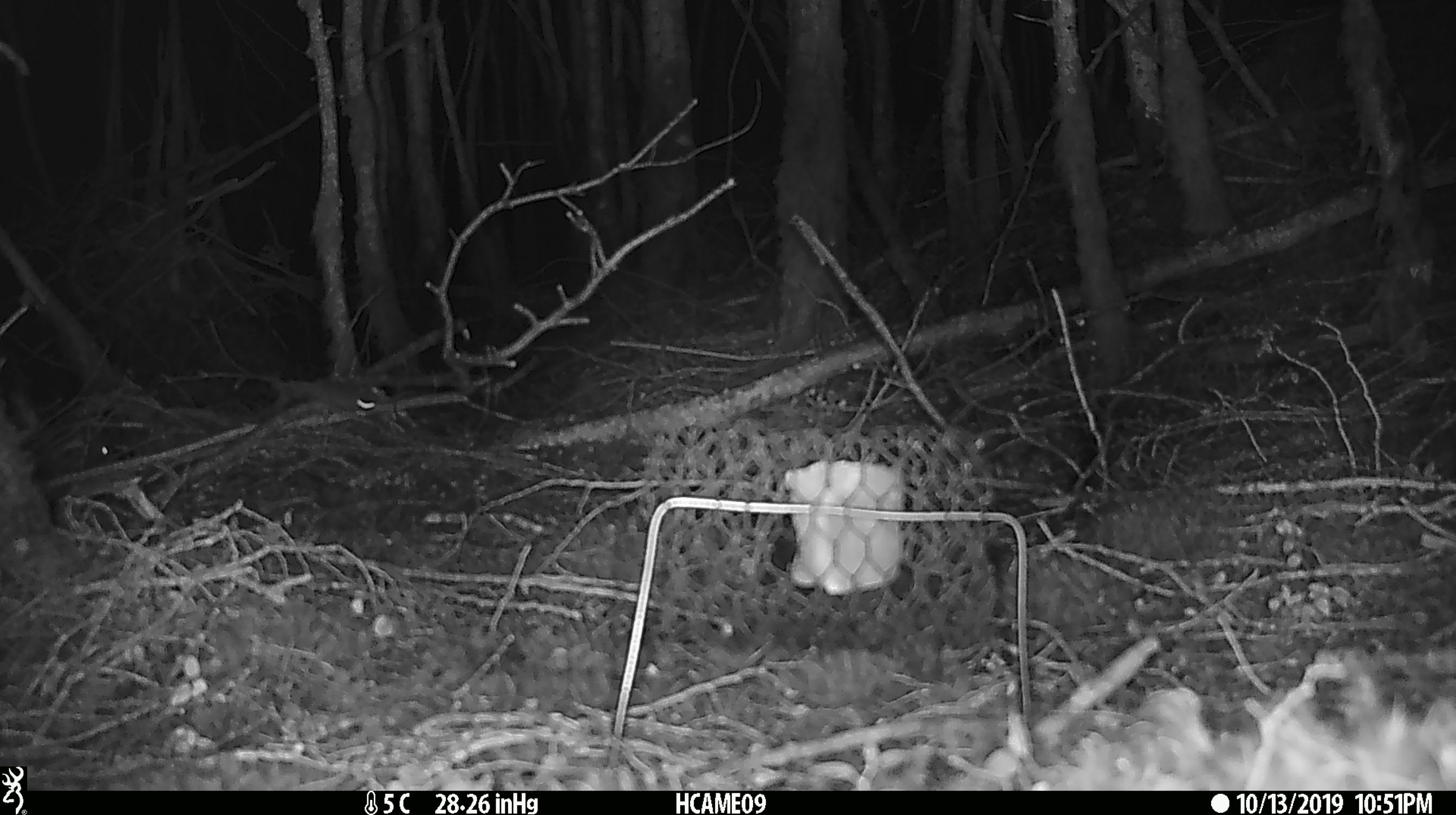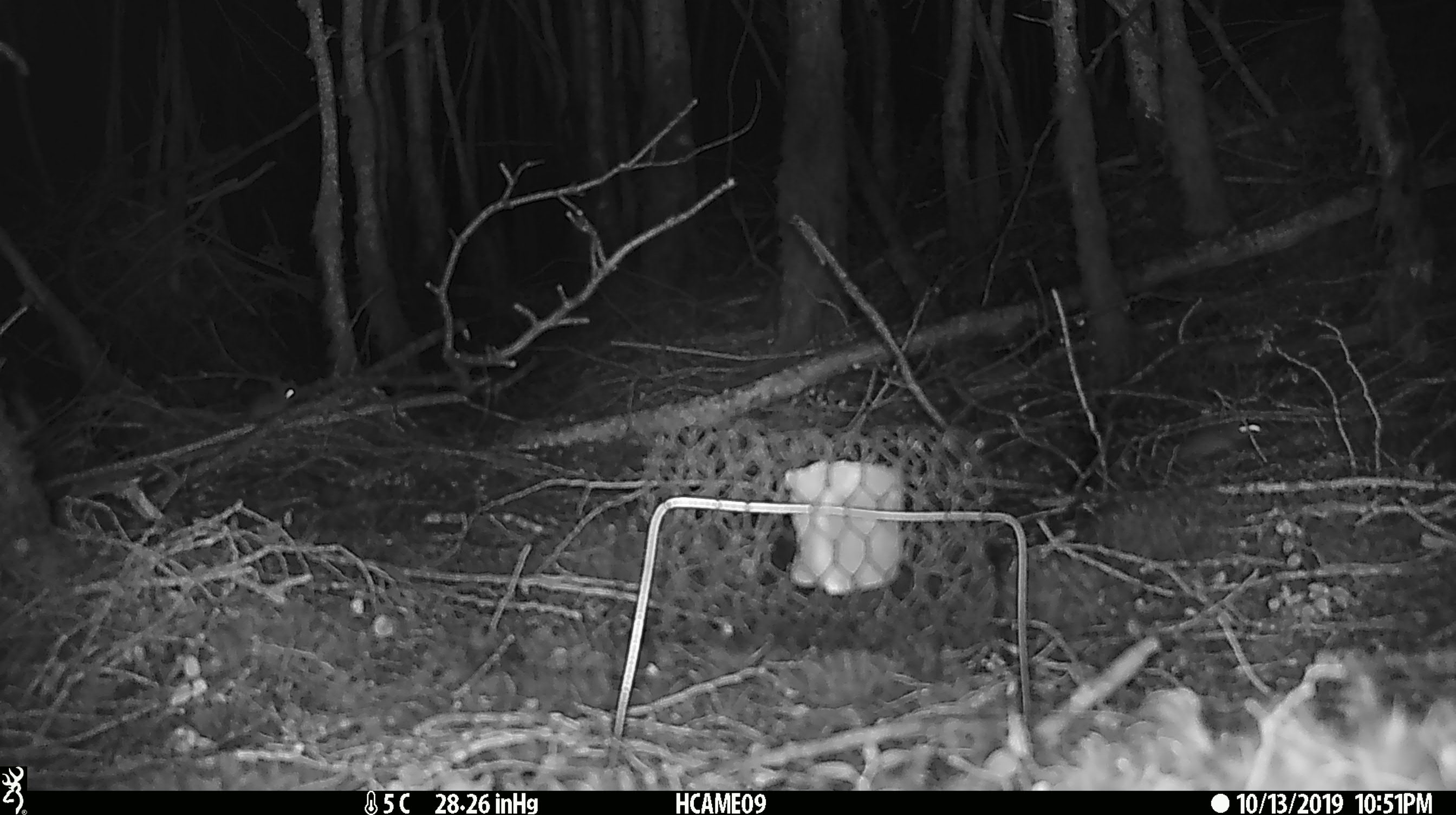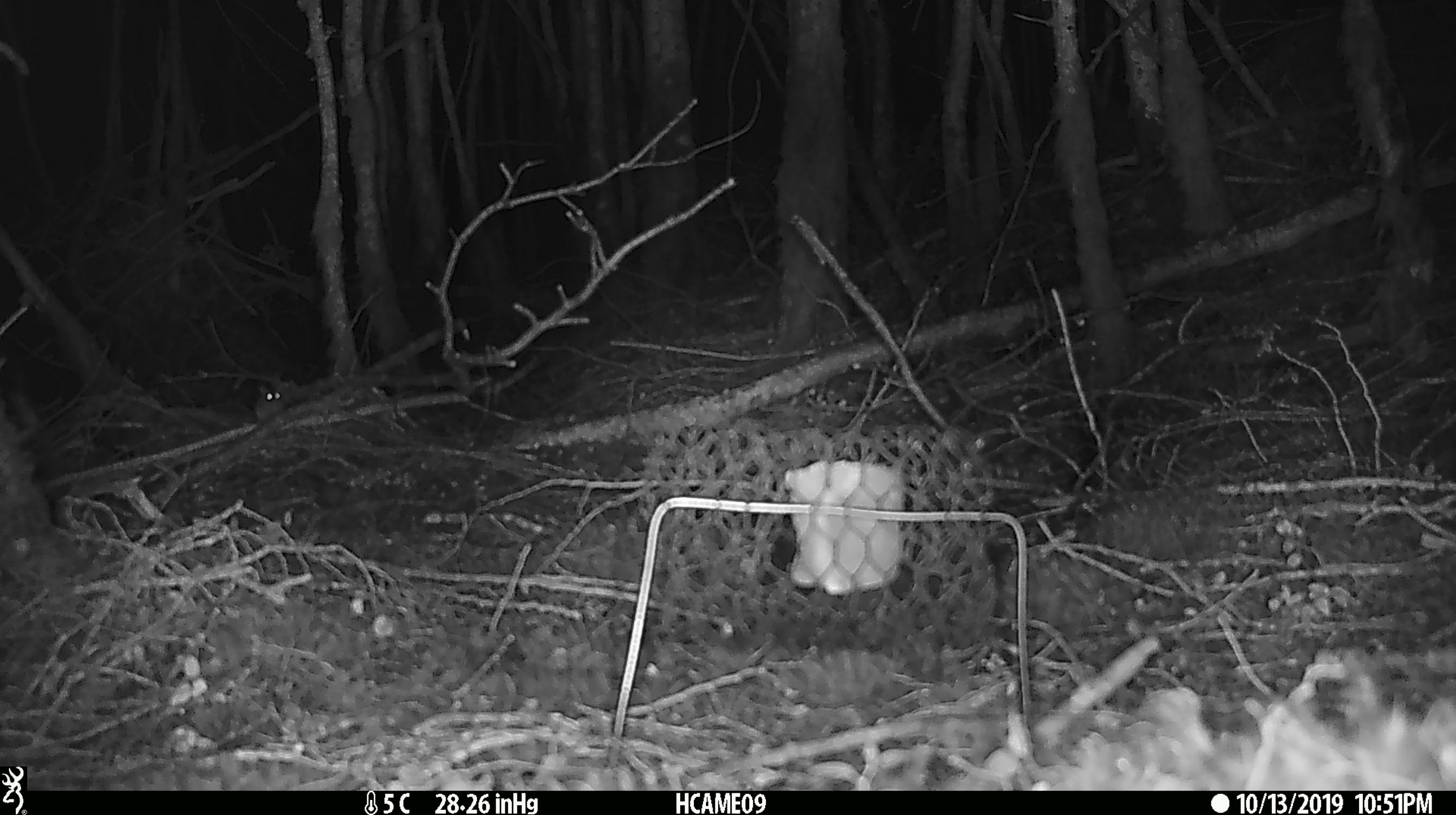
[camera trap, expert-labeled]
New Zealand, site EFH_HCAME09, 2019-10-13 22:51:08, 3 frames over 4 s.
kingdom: Animalia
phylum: Chordata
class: Mammalia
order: Rodentia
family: Muridae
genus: Mus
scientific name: Mus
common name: mouse